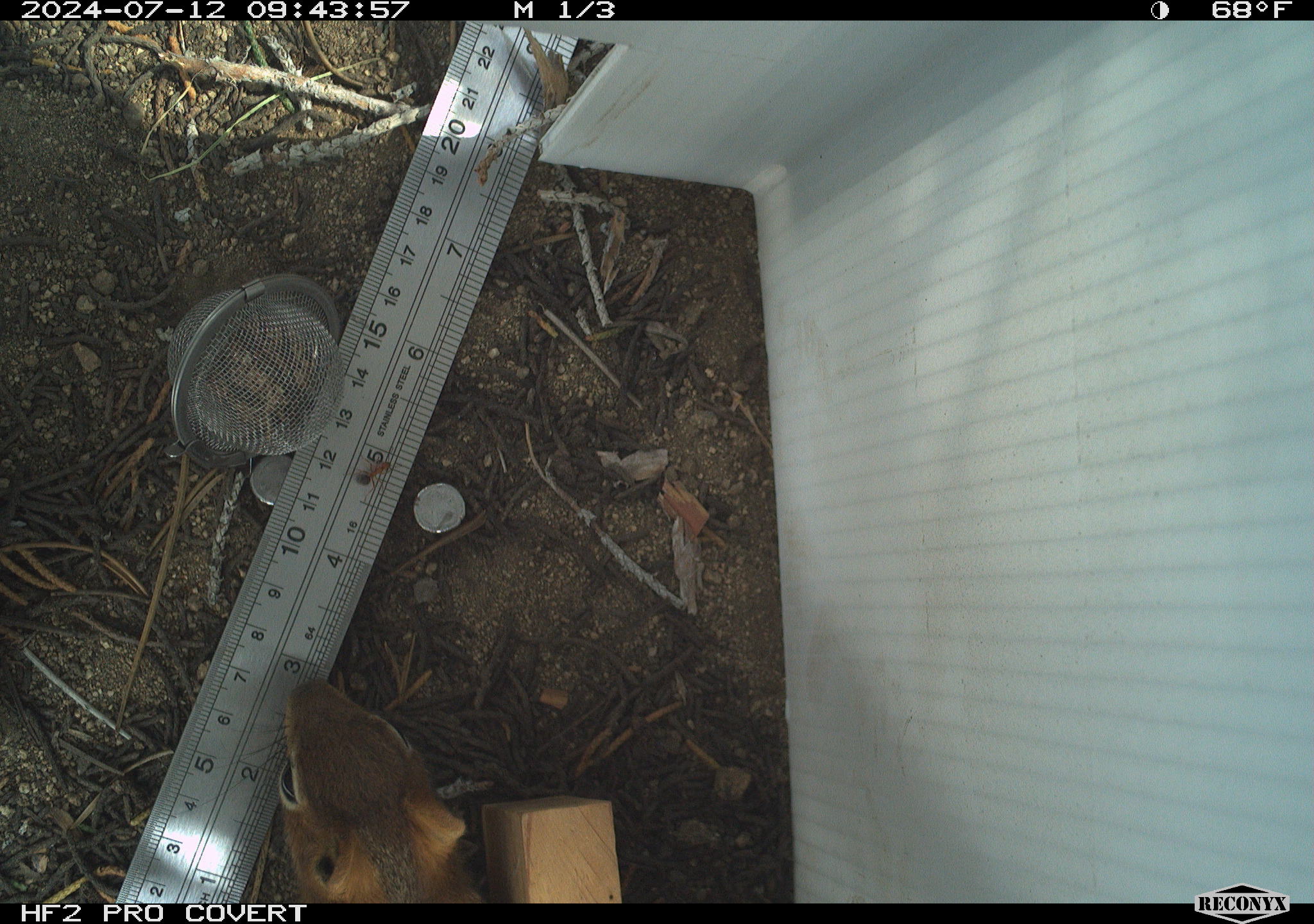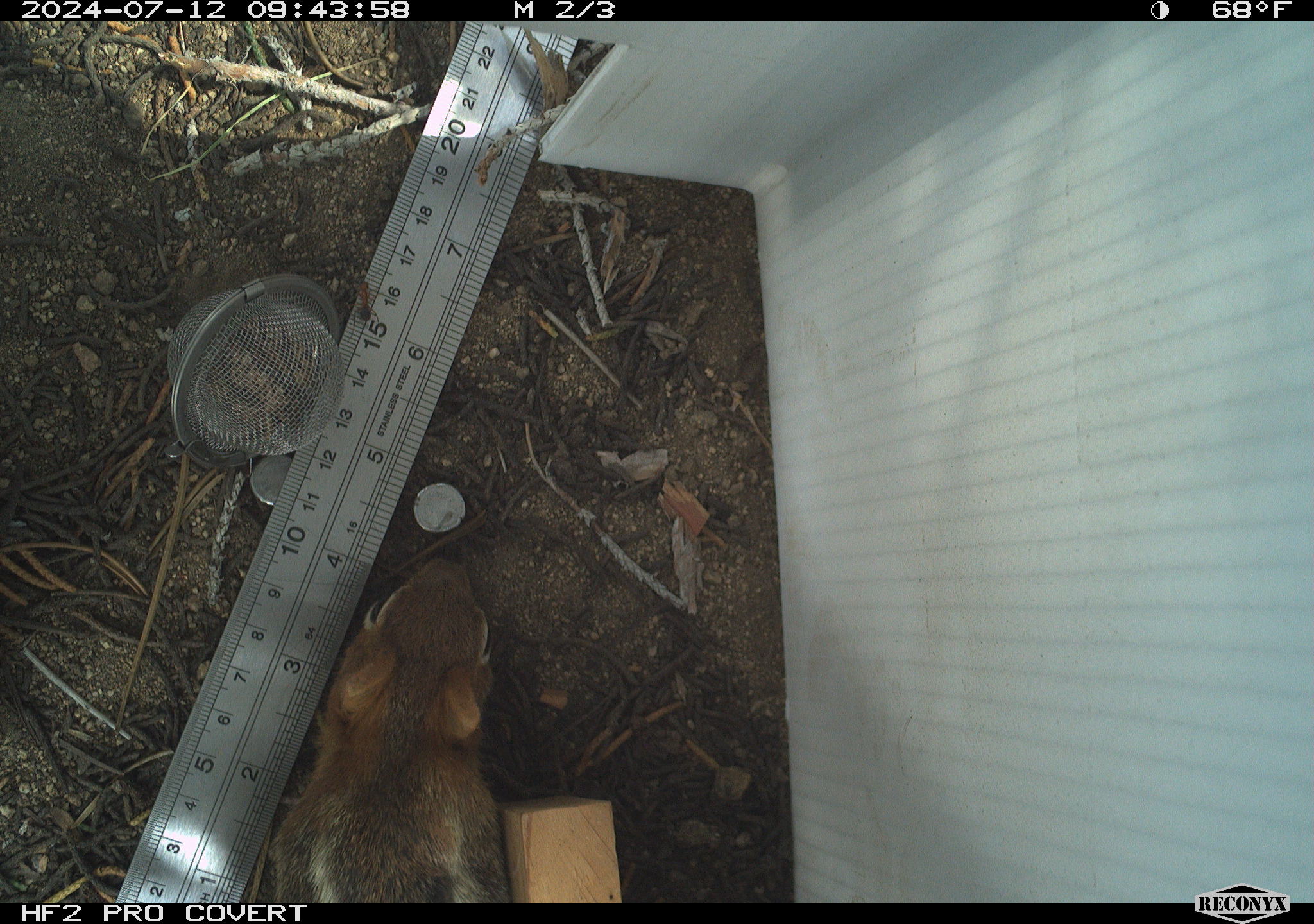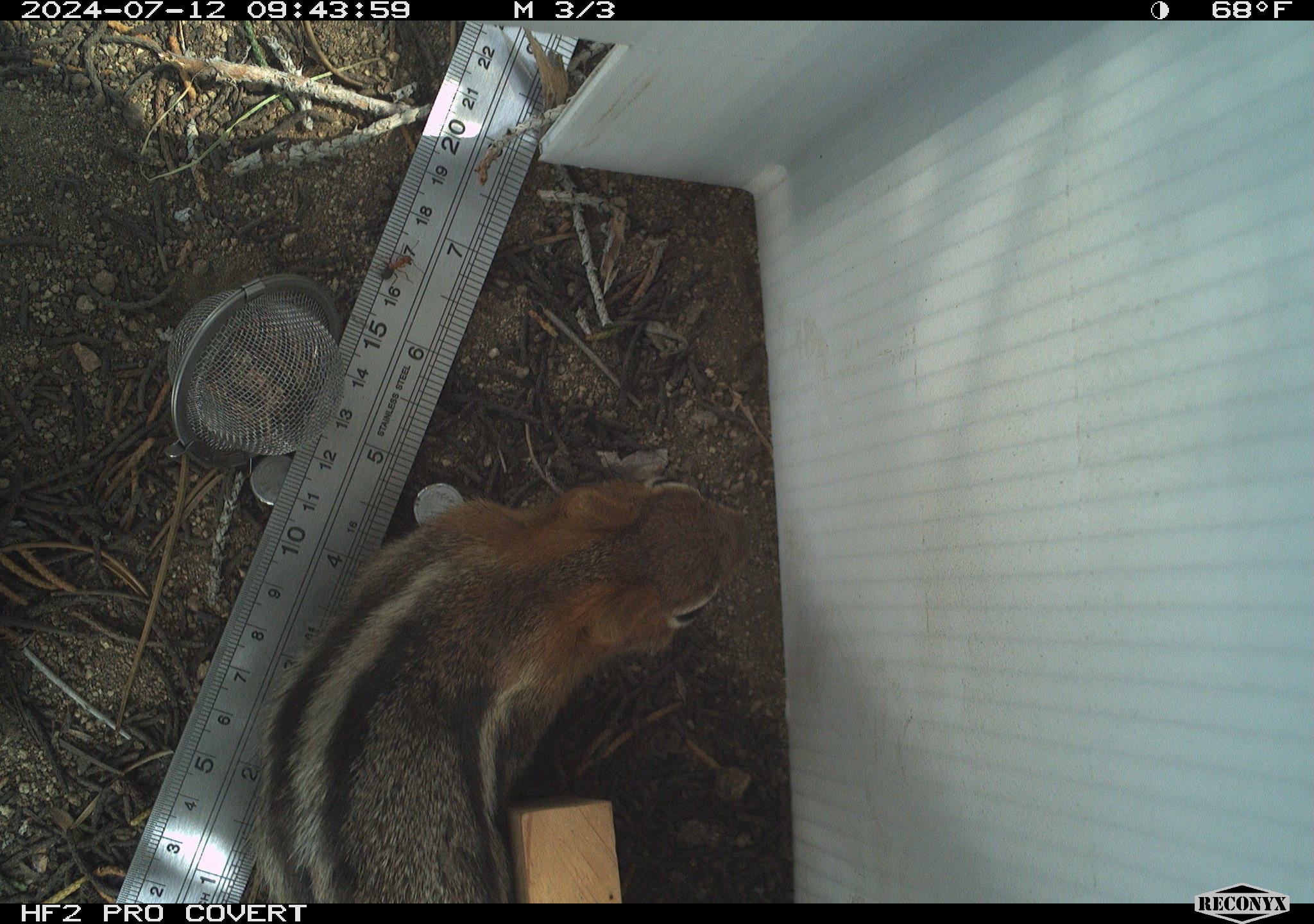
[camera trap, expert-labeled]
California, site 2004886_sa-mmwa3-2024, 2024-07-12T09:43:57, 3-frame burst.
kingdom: Animalia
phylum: Chordata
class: Mammalia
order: Rodentia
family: Sciuridae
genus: Callospermophilus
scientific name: Callospermophilus lateralis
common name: golden mantled ground squirrel